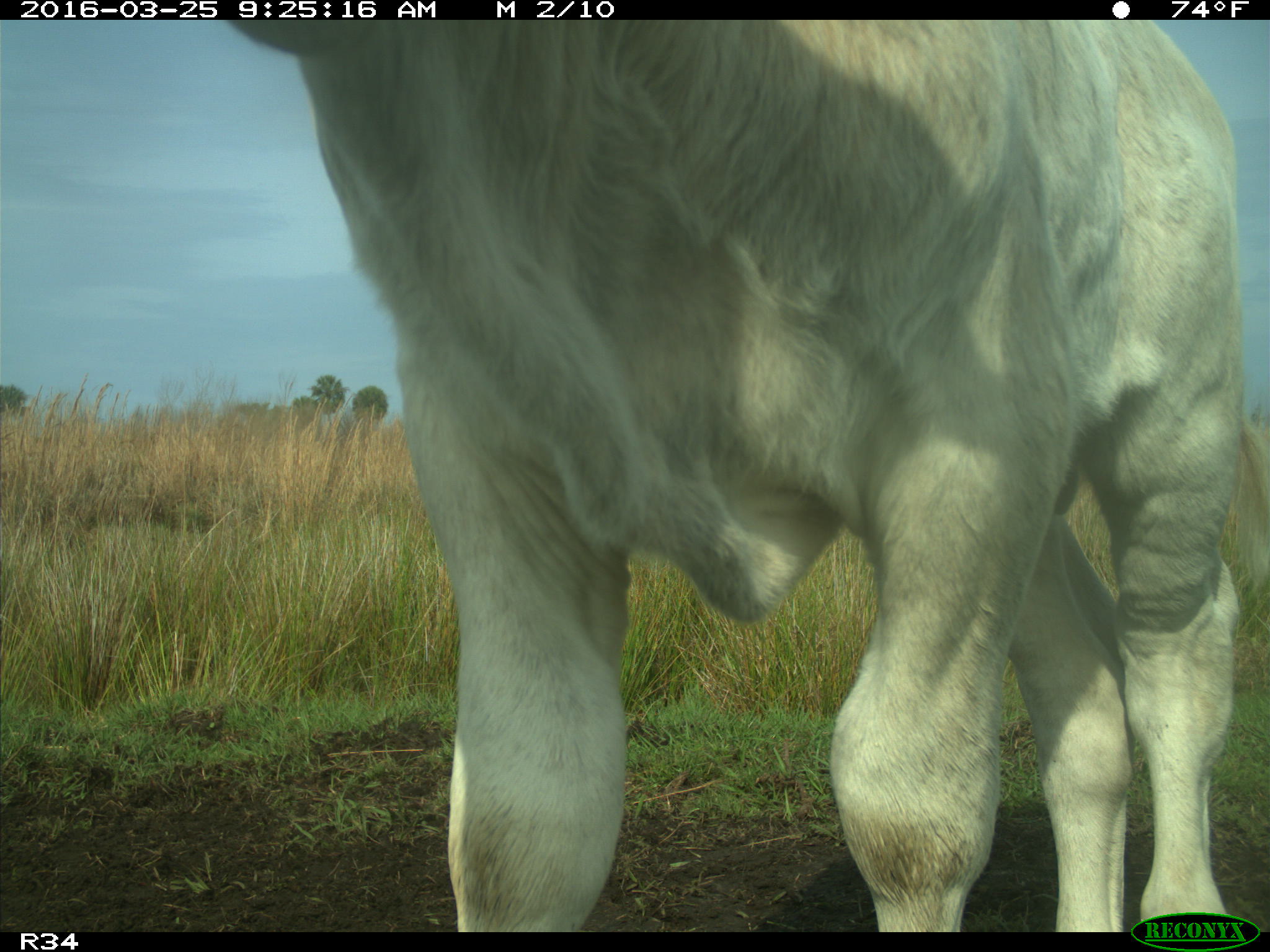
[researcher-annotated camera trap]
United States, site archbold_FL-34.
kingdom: Animalia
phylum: Chordata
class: Mammalia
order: Artiodactyla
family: Bovidae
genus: Bos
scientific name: Bos taurus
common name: domestic cow